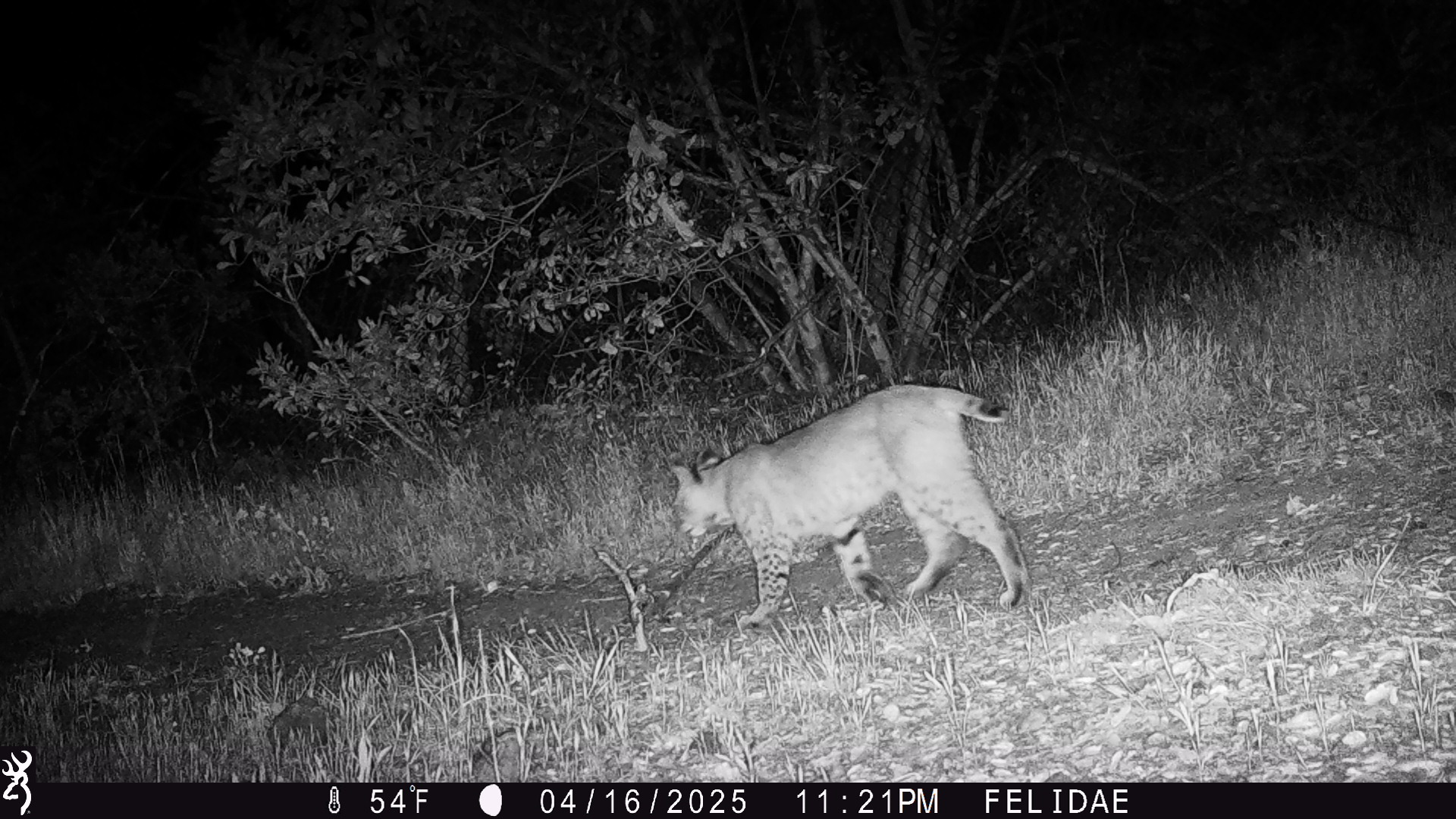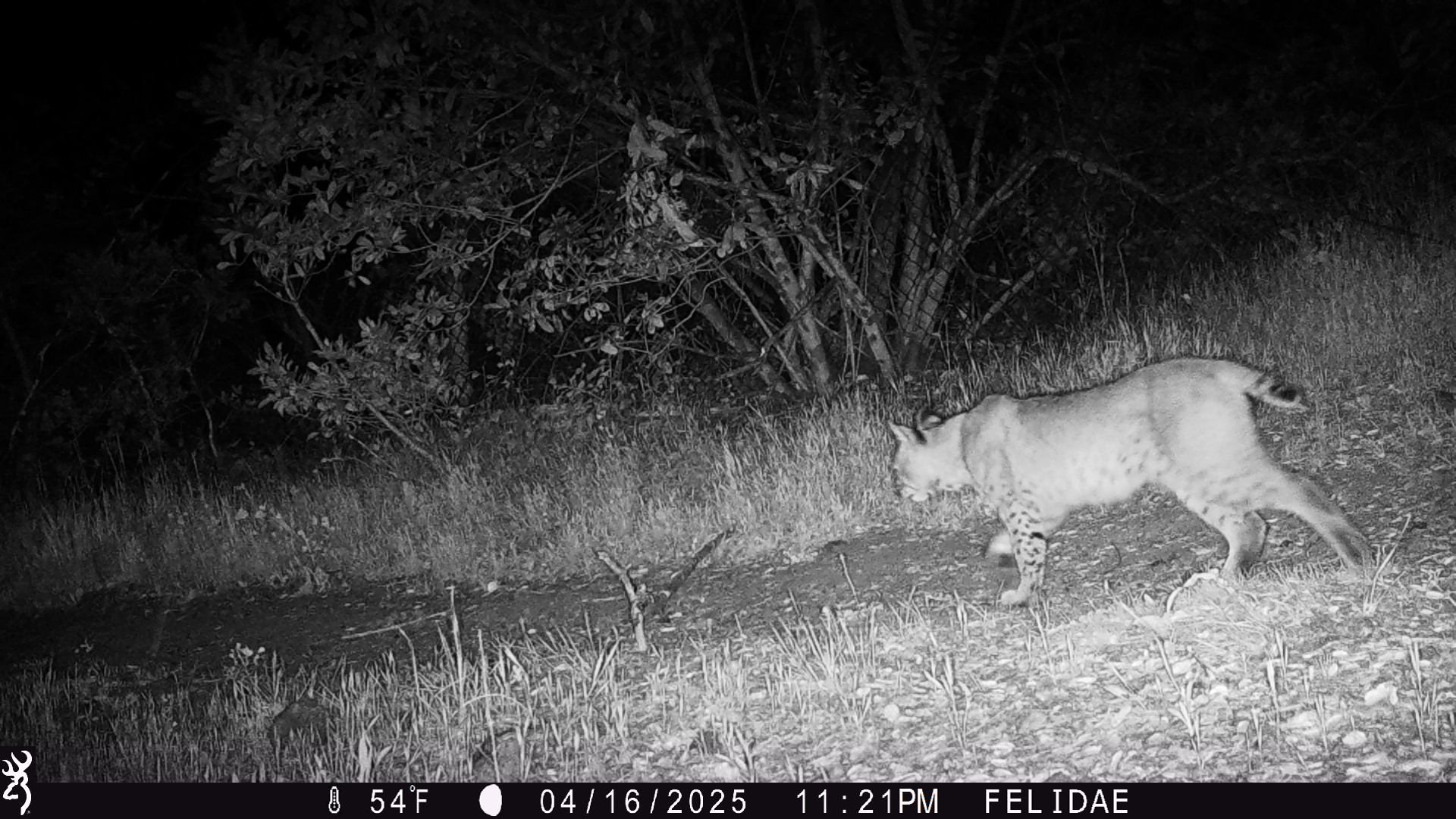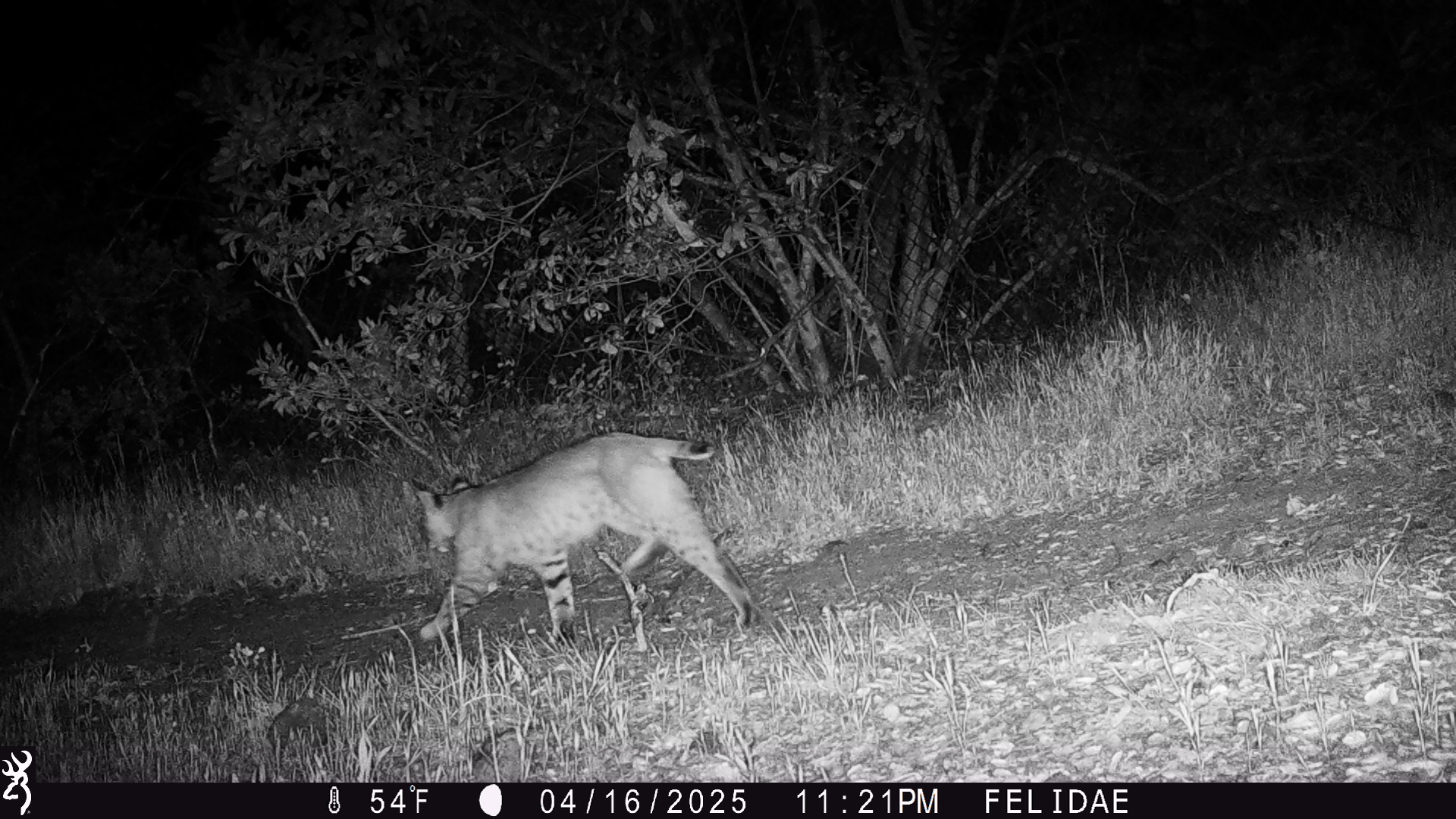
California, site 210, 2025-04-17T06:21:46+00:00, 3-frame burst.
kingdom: Animalia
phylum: Chordata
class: Mammalia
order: Carnivora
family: Felidae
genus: Lynx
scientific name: Lynx rufus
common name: bobcat